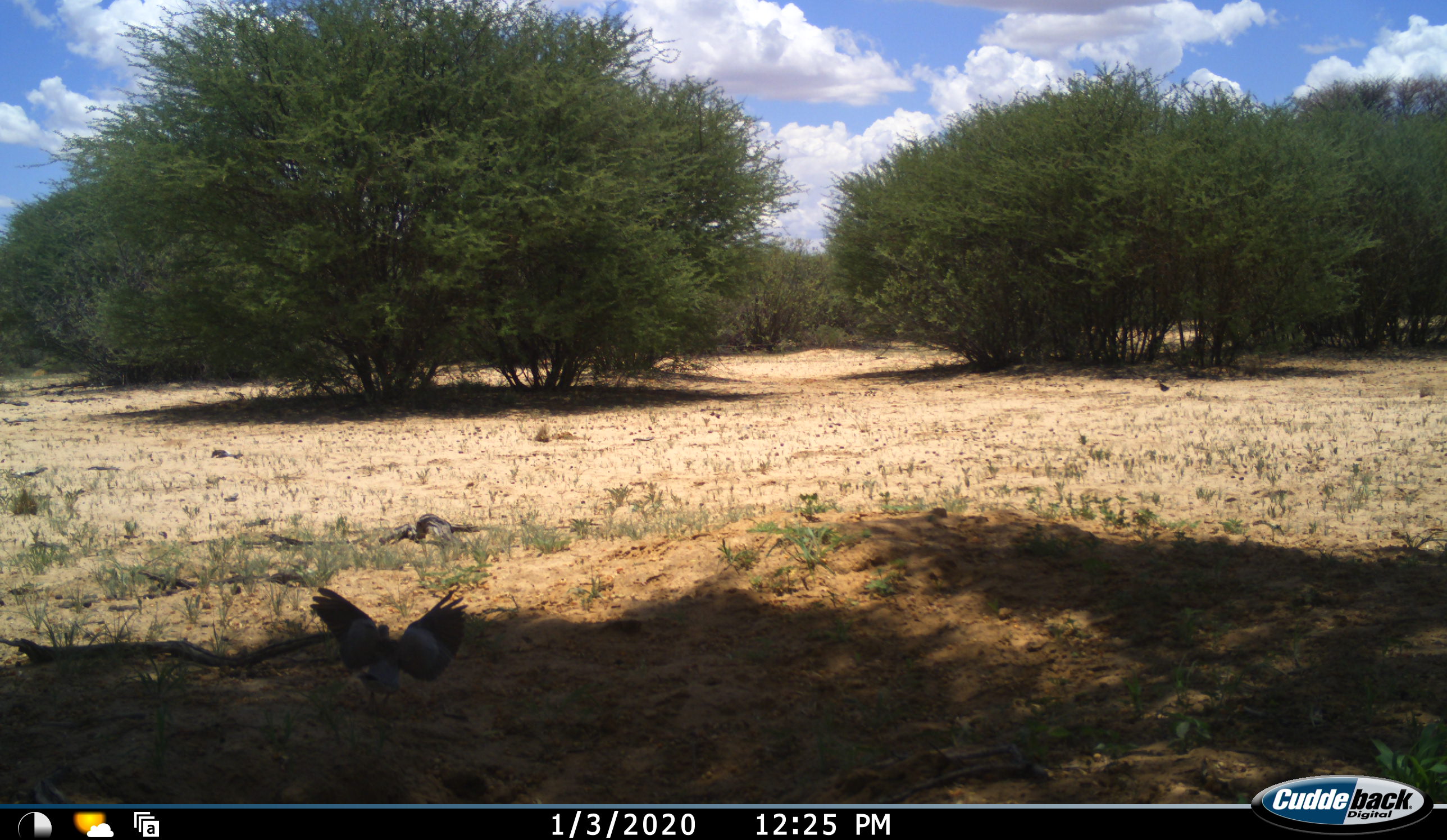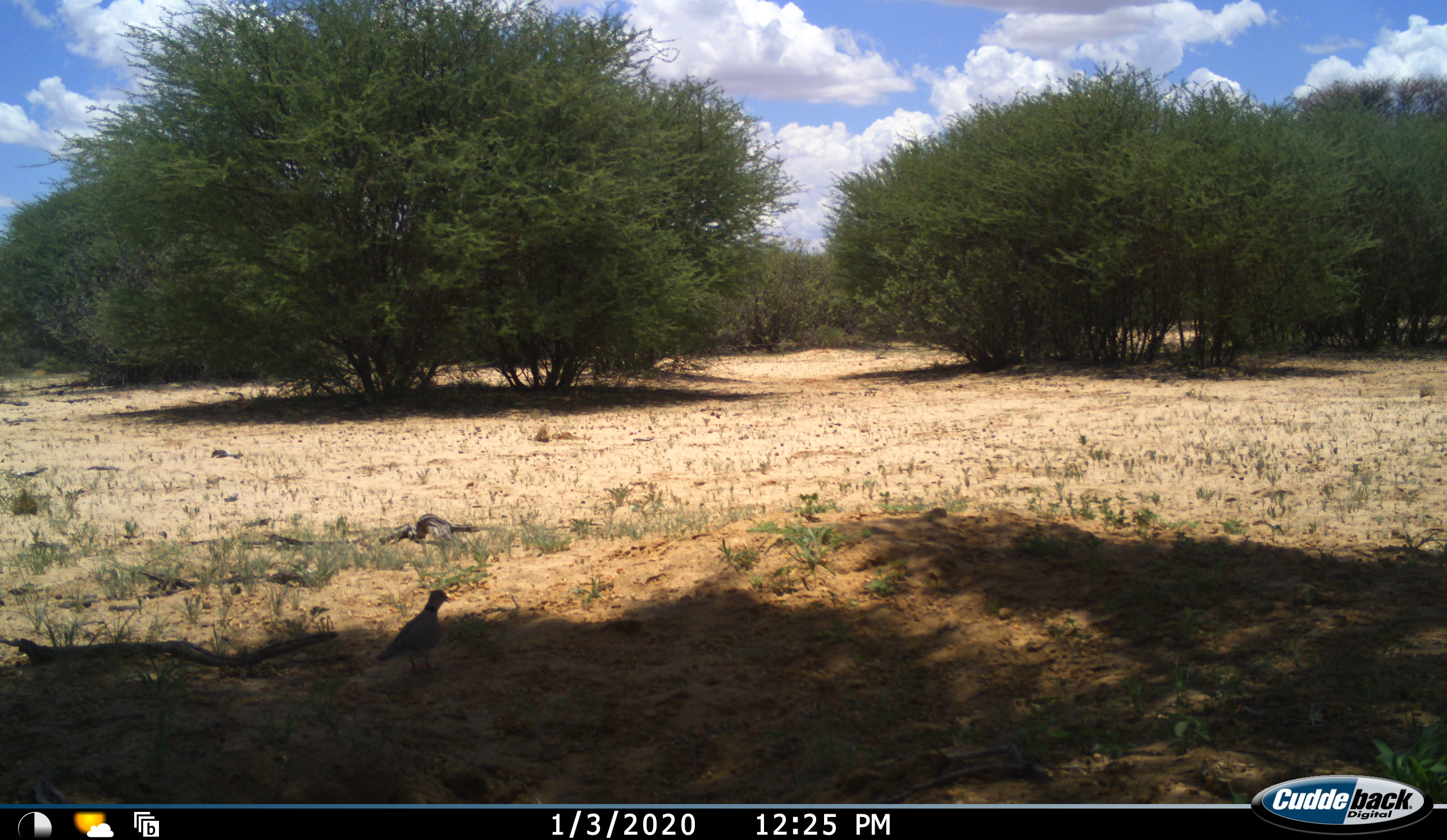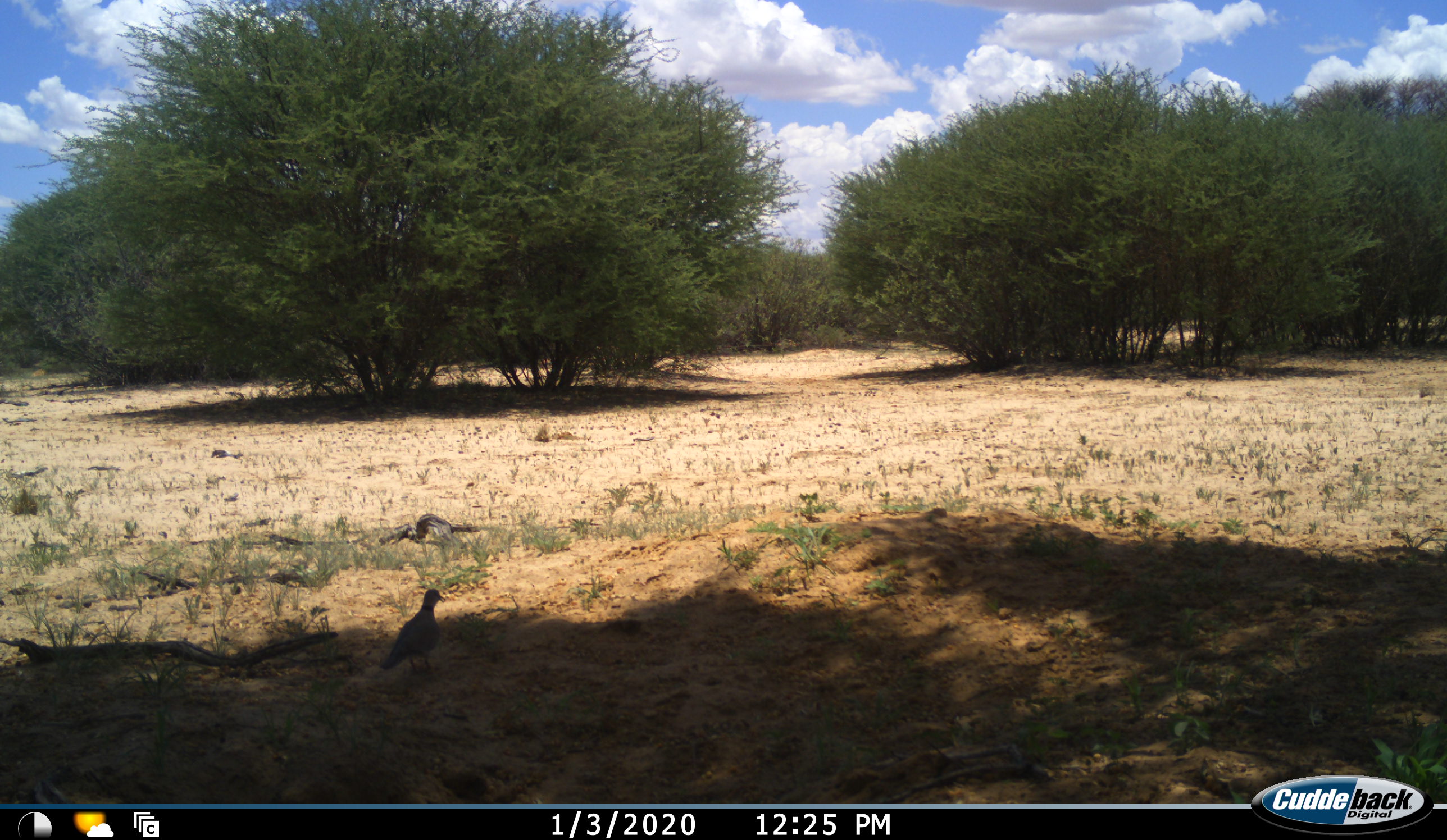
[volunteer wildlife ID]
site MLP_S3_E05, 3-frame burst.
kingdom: Animalia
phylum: Chordata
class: Aves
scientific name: Aves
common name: bird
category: birdother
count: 1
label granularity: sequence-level